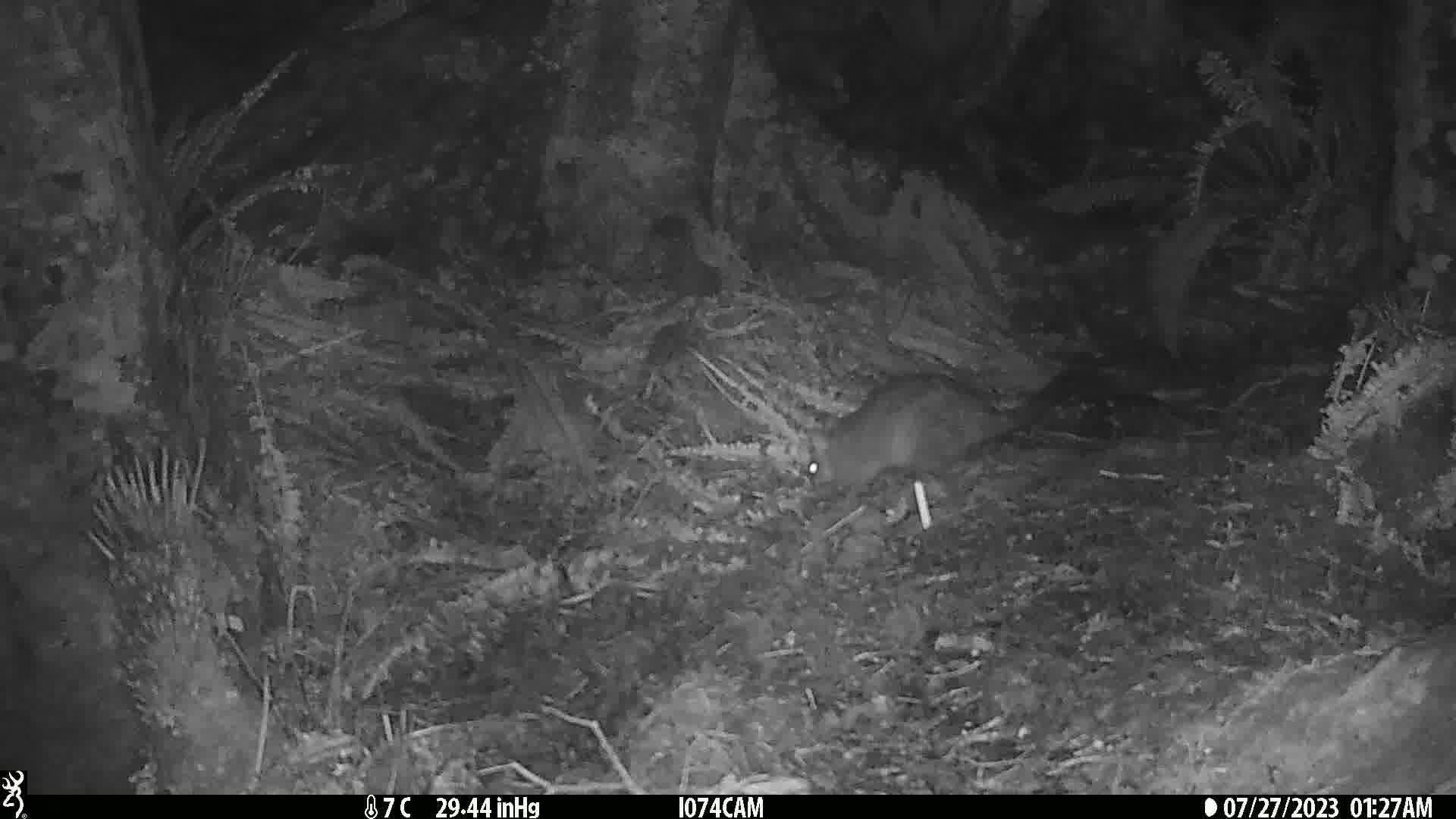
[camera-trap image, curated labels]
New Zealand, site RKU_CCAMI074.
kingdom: Animalia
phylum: Chordata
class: Mammalia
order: Diprotodontia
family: Phalangeridae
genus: Trichosurus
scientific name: Trichosurus vulpecula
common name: common brushtail possum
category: possum